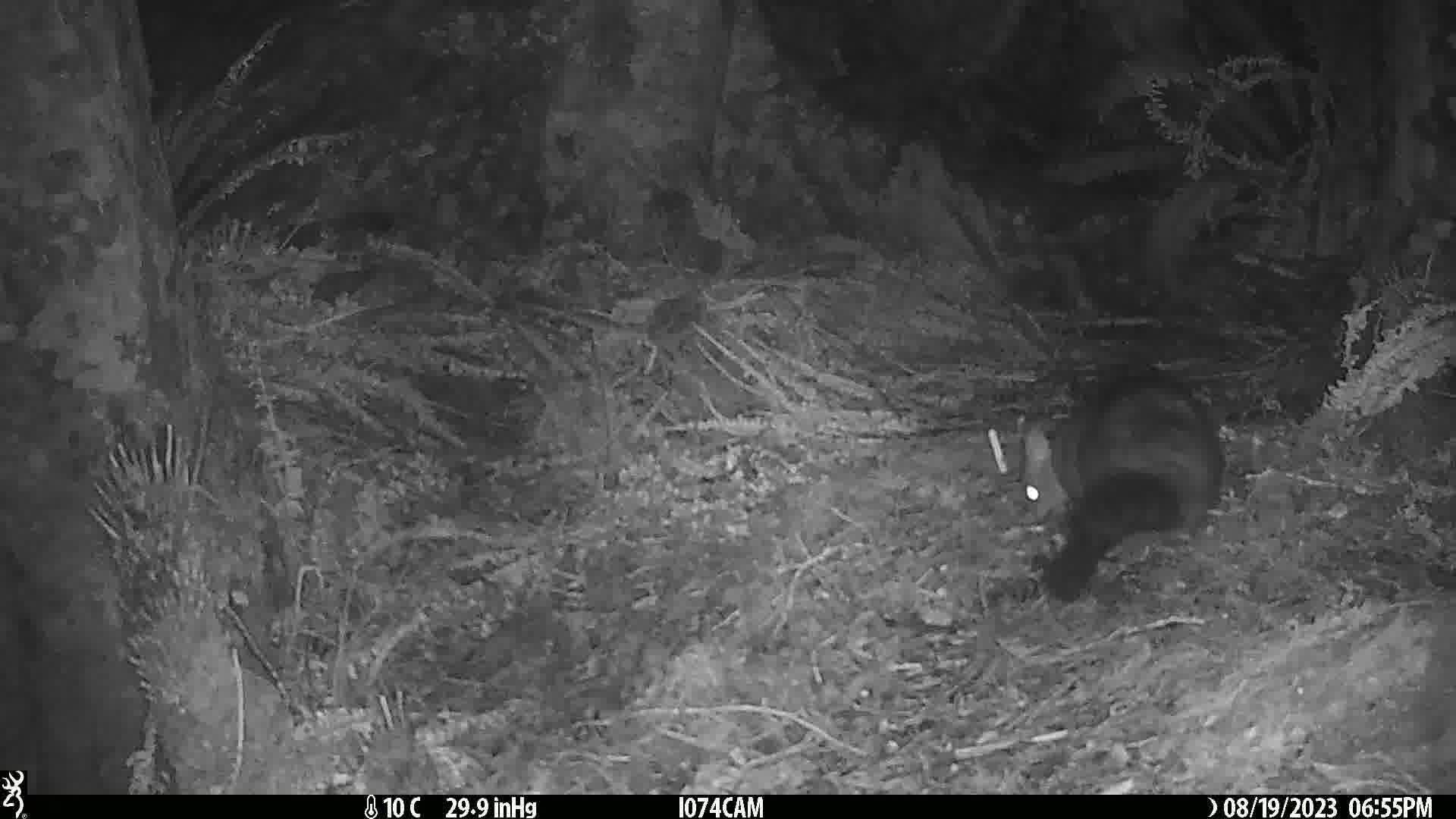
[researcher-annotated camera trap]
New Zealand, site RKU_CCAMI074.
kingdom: Animalia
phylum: Chordata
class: Mammalia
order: Diprotodontia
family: Phalangeridae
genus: Trichosurus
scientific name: Trichosurus vulpecula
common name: common brushtail possum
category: possum